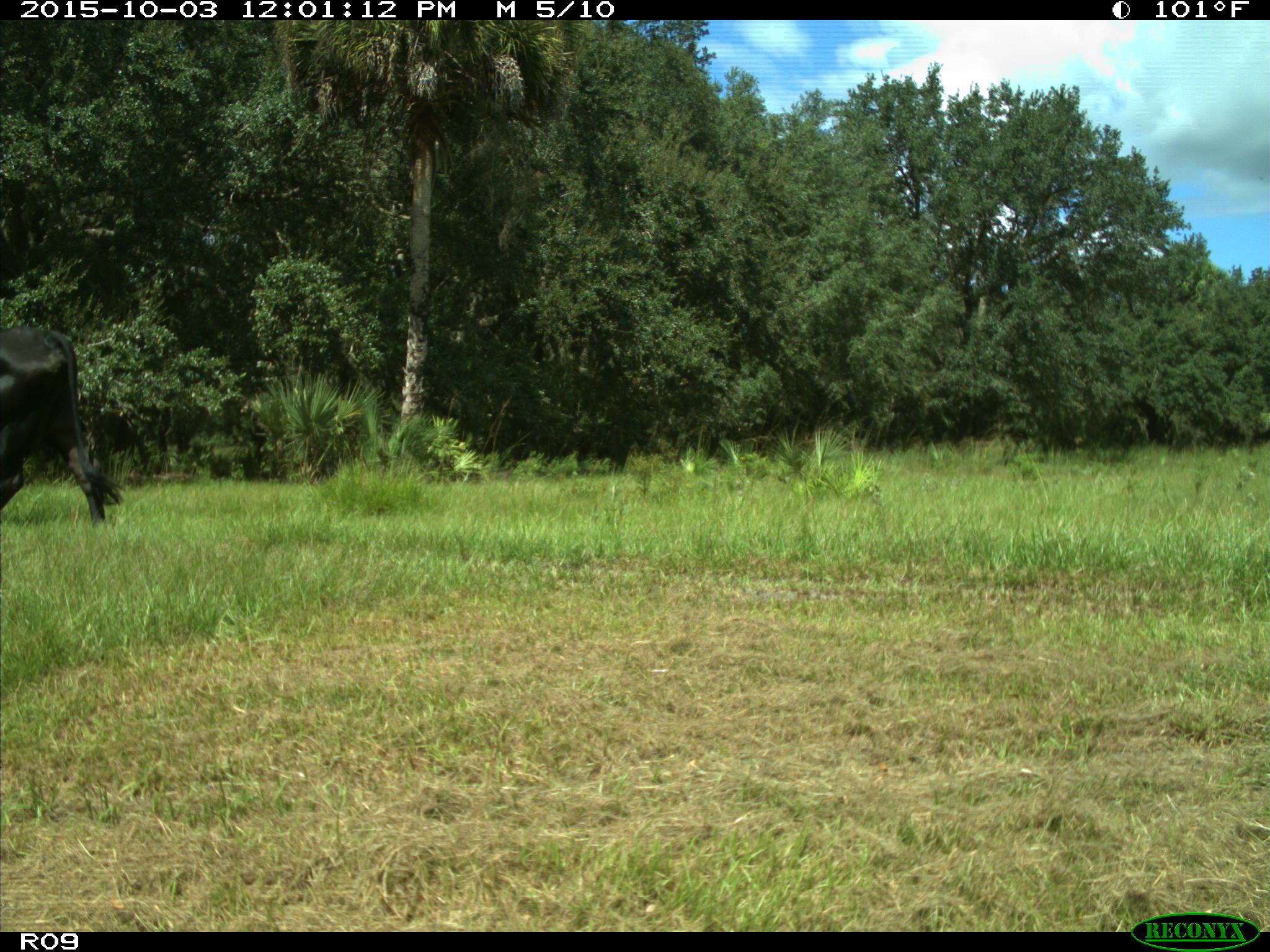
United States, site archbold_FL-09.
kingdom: Animalia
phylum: Chordata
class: Mammalia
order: Artiodactyla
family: Bovidae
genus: Bos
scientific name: Bos taurus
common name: domestic cow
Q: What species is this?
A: Bos taurus (domestic cow).